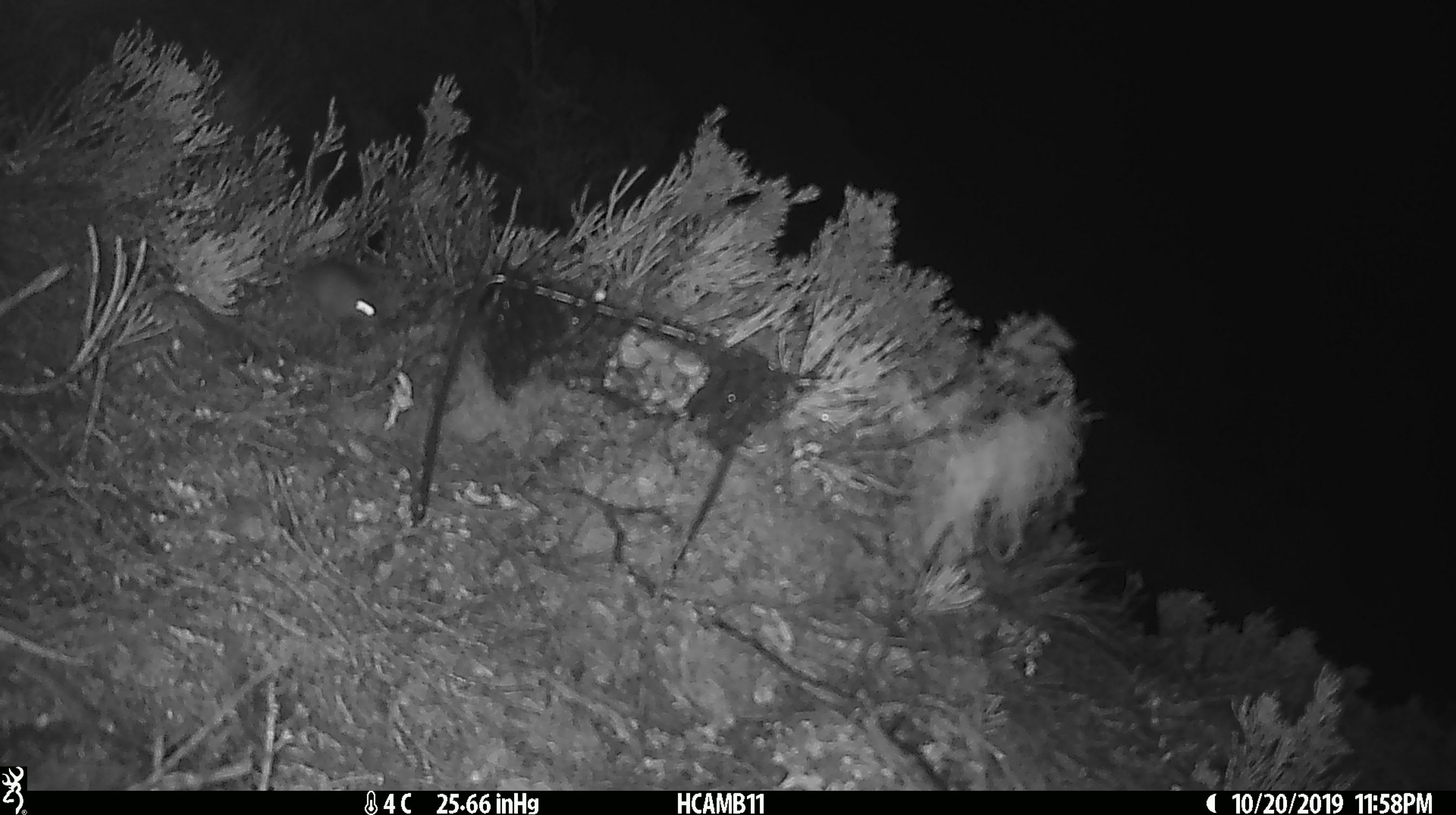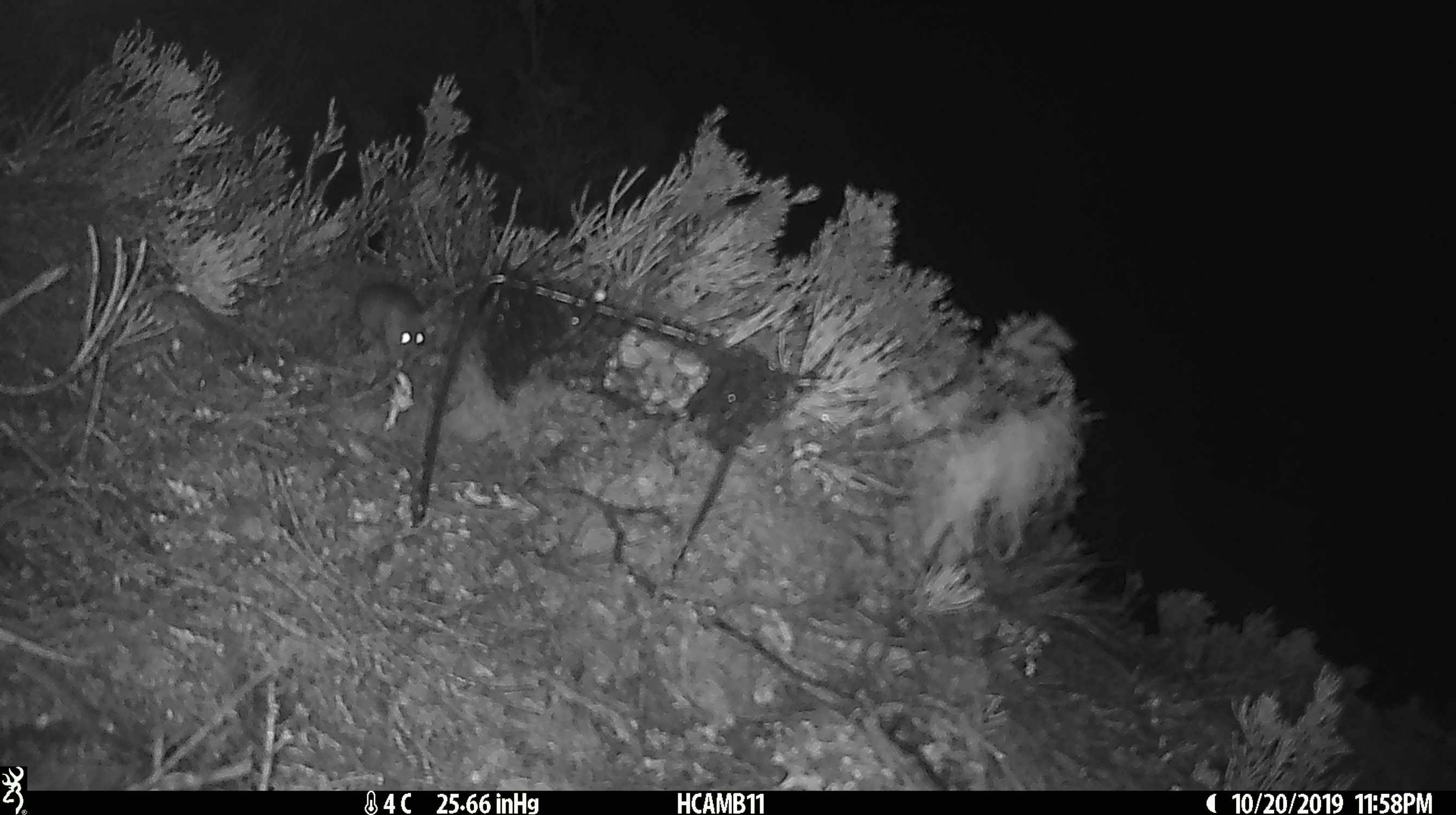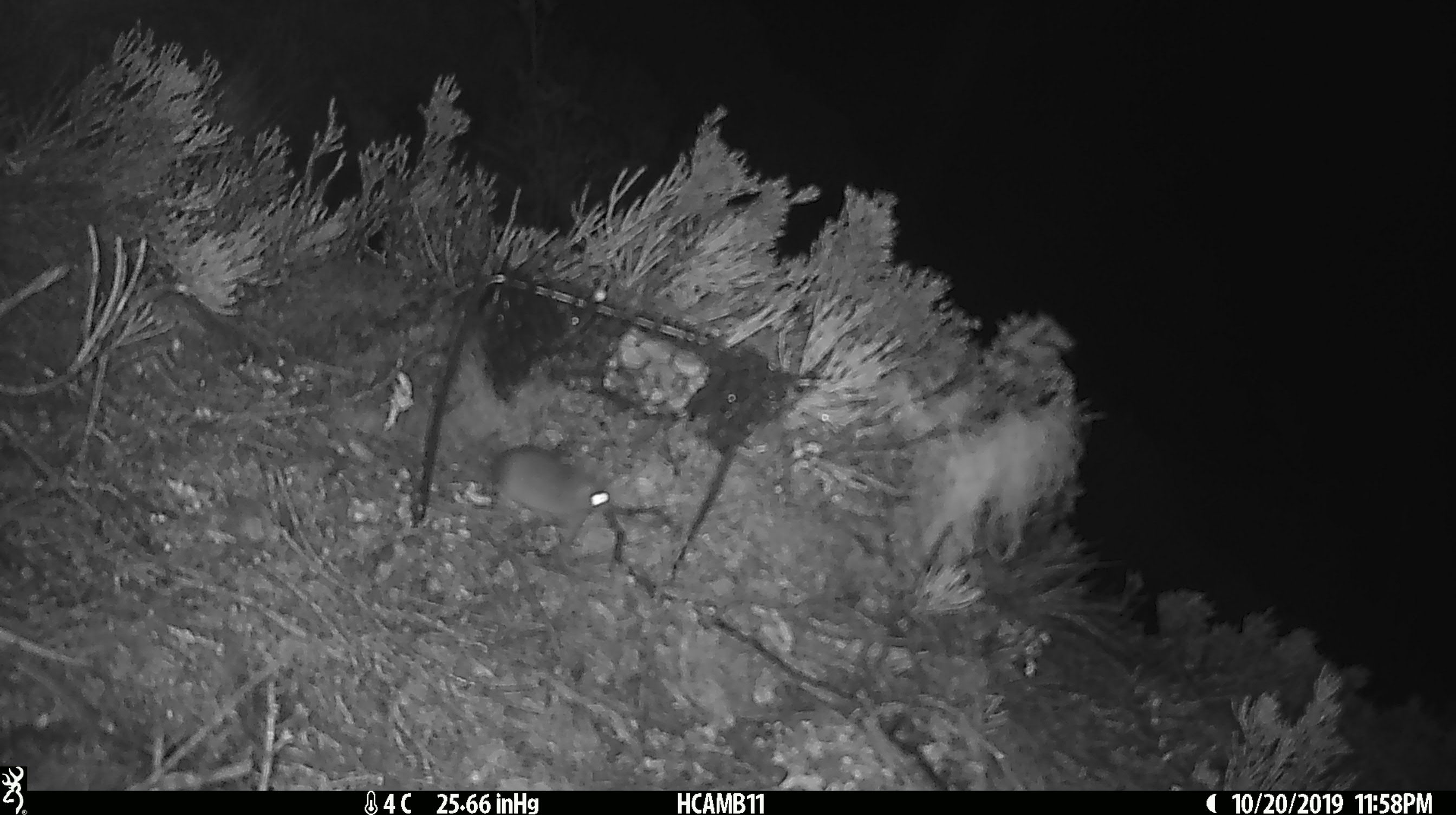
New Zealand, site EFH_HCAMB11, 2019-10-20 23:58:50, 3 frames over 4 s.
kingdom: Animalia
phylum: Chordata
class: Mammalia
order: Rodentia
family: Muridae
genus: Mus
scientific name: Mus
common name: mouse